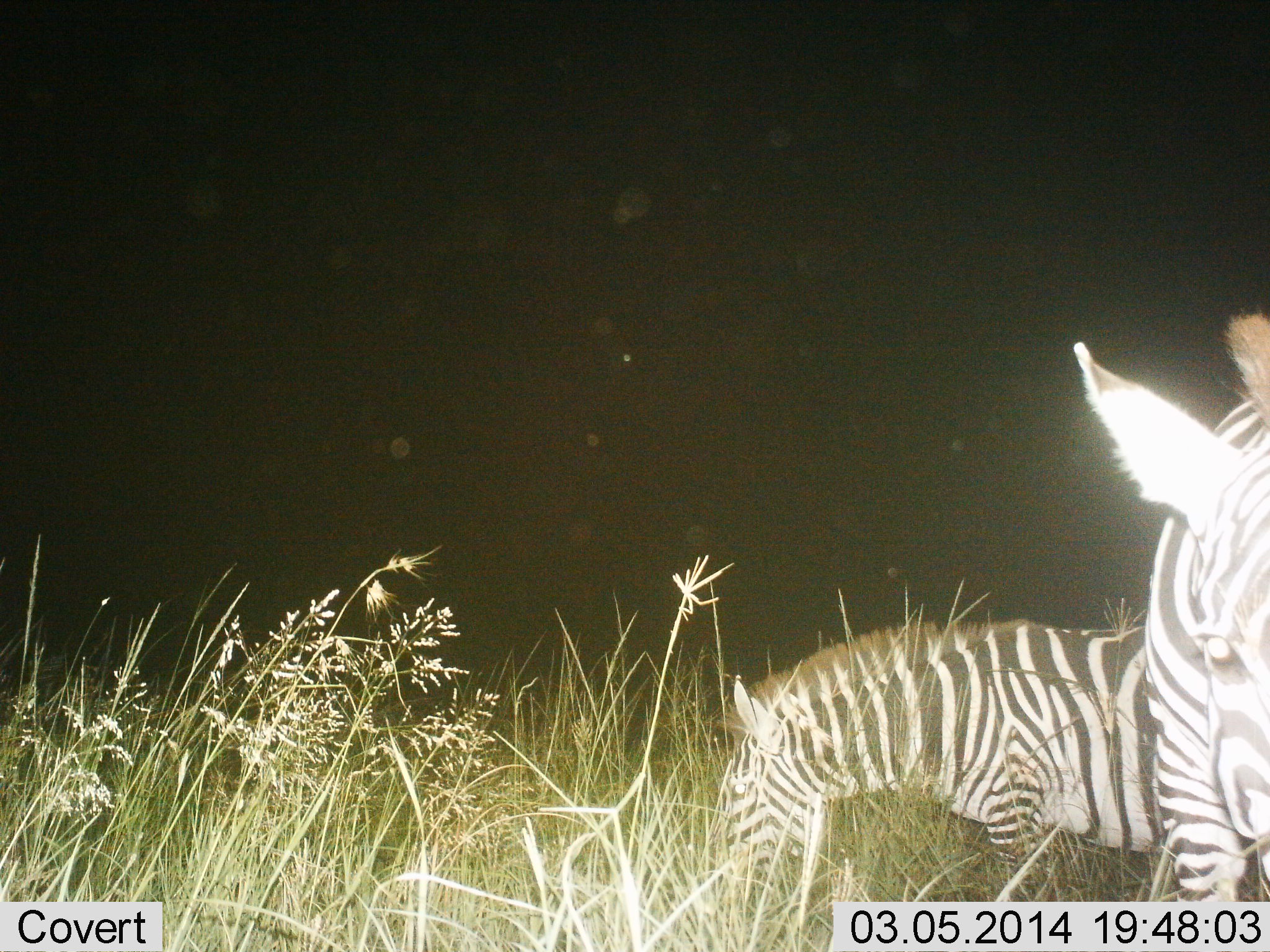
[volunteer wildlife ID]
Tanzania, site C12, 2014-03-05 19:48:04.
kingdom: Animalia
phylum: Chordata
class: Mammalia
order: Perissodactyla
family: Equidae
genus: Equus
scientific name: Equus quagga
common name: plains zebra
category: zebra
Zebra (plains zebra) (Equus quagga), count 2. Behavior (volunteer vote fractions): standing 61%, resting 3%, moving 13%, interacting 0%. Young present (vote fraction): 0%. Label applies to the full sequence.